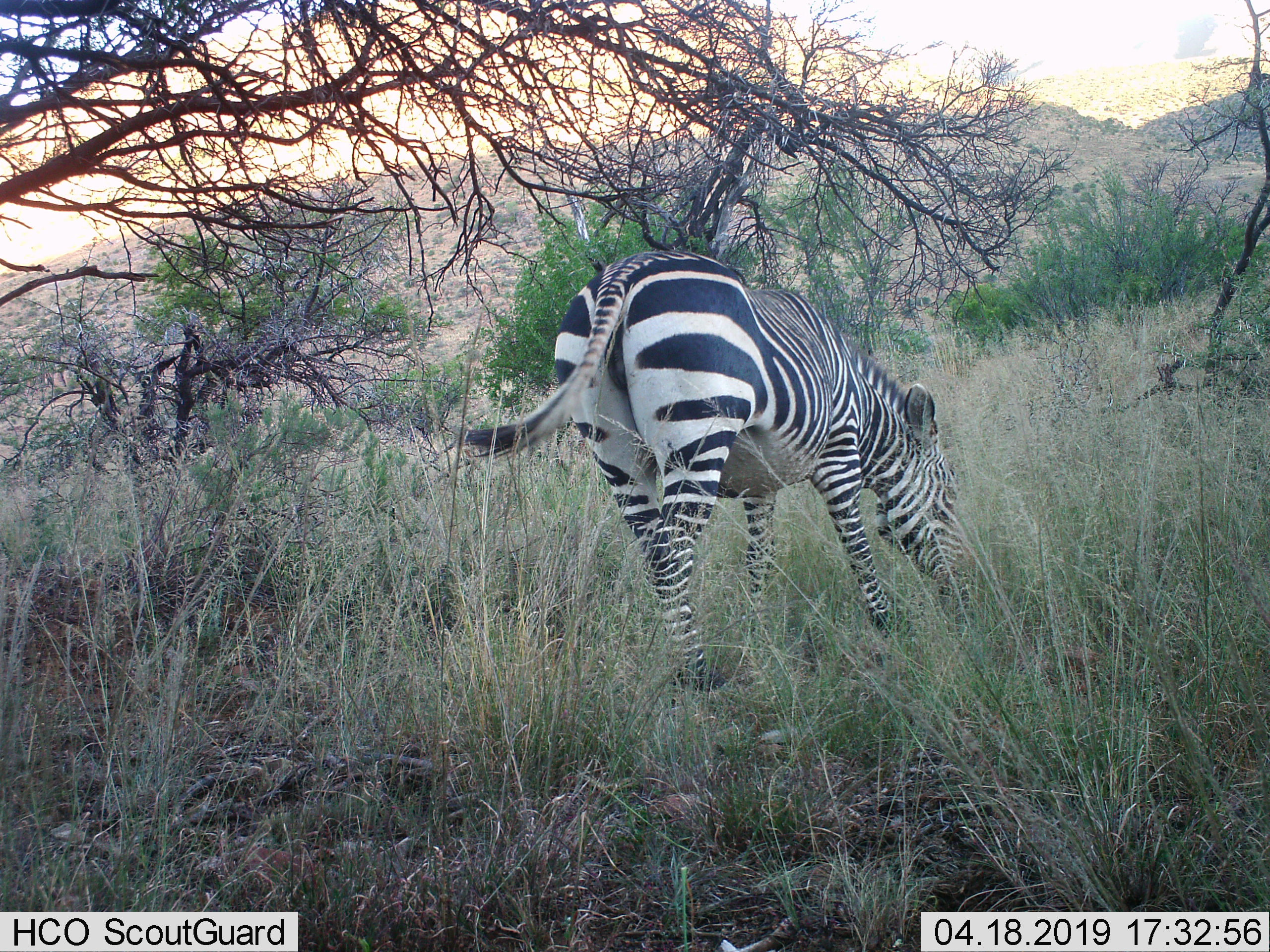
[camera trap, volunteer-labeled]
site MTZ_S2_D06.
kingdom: Animalia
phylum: Chordata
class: Mammalia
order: Perissodactyla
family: Equidae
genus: Equus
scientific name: Equus zebra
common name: mountain zebra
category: zebramountain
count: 1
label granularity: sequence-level